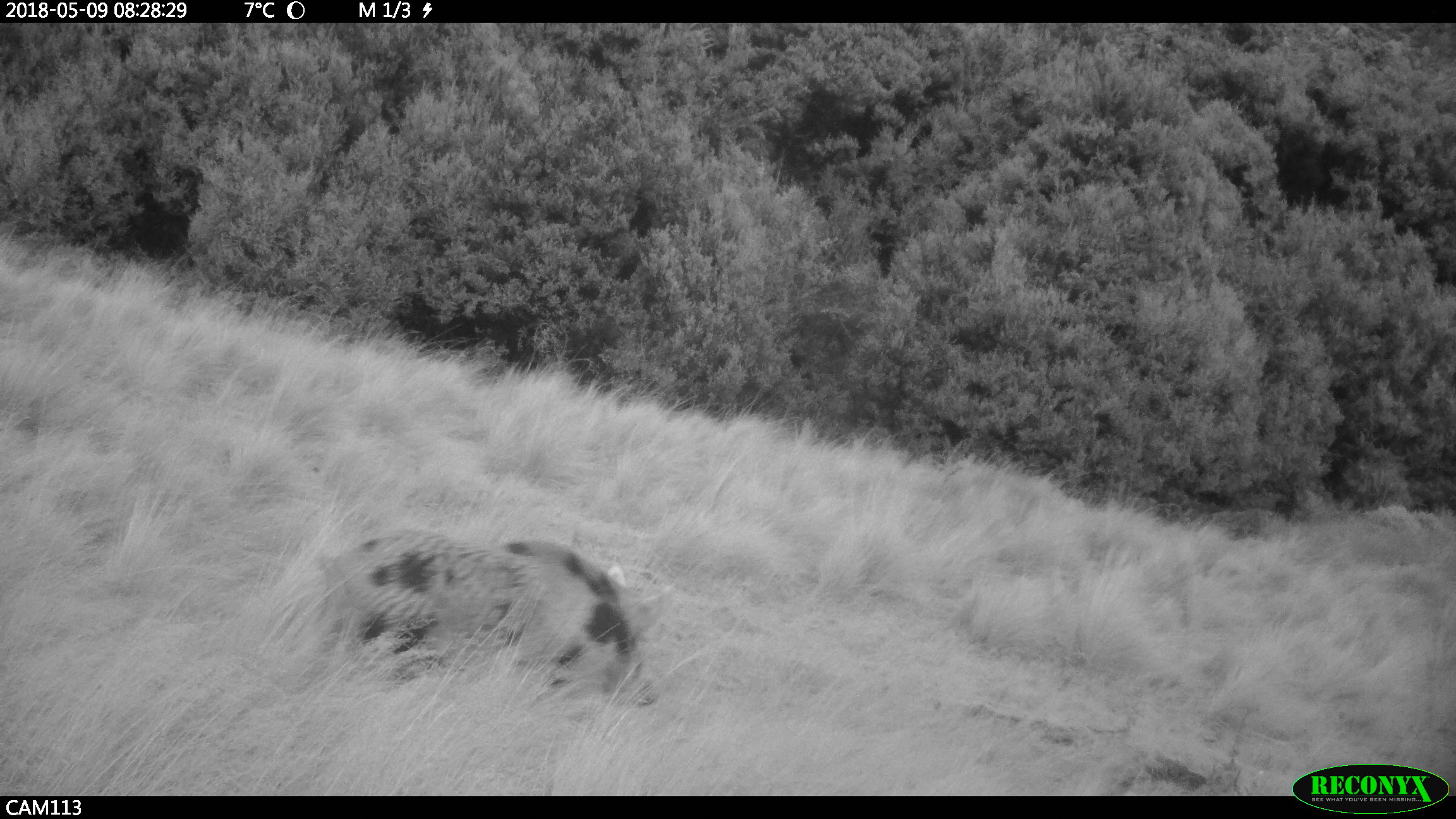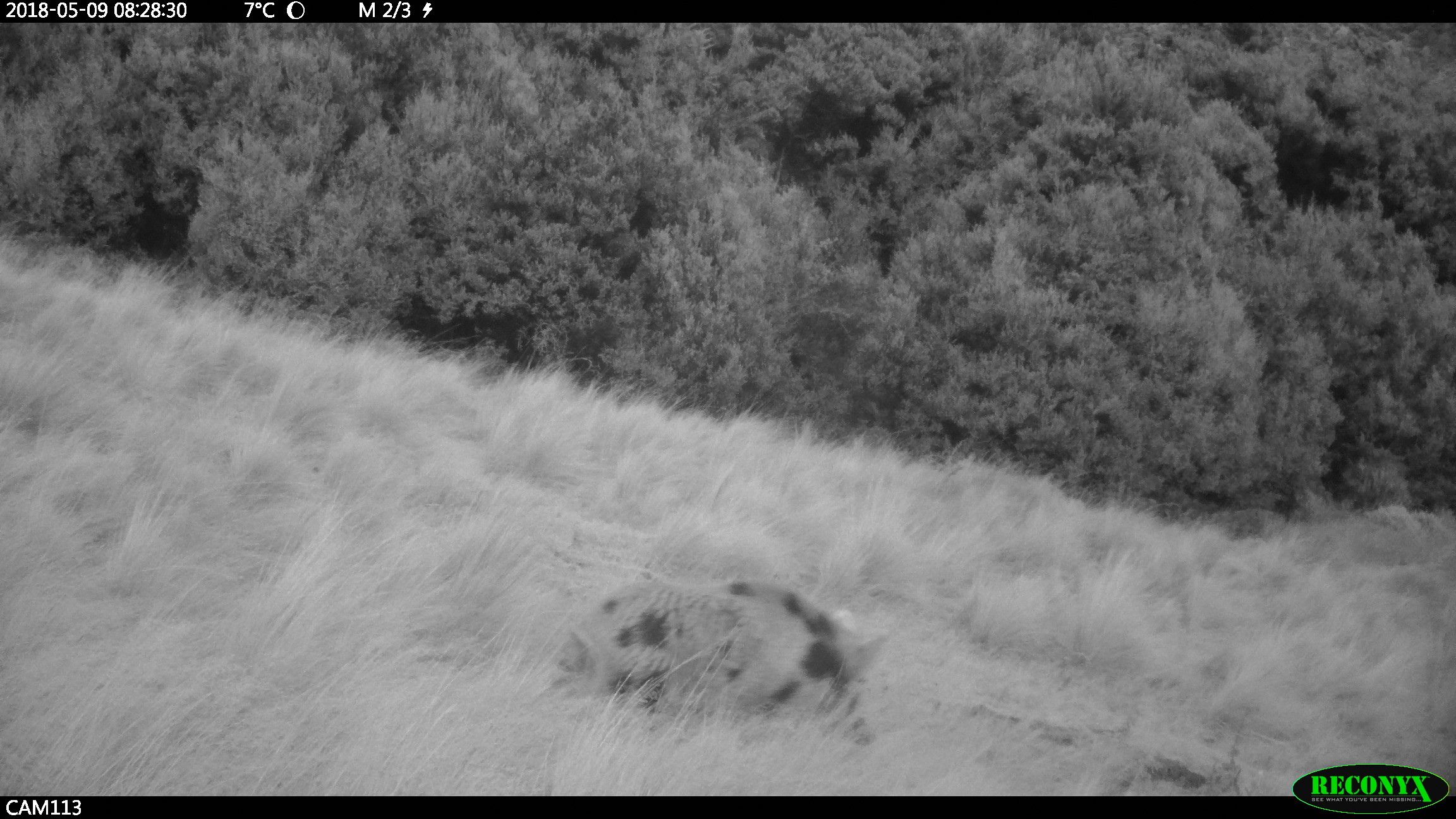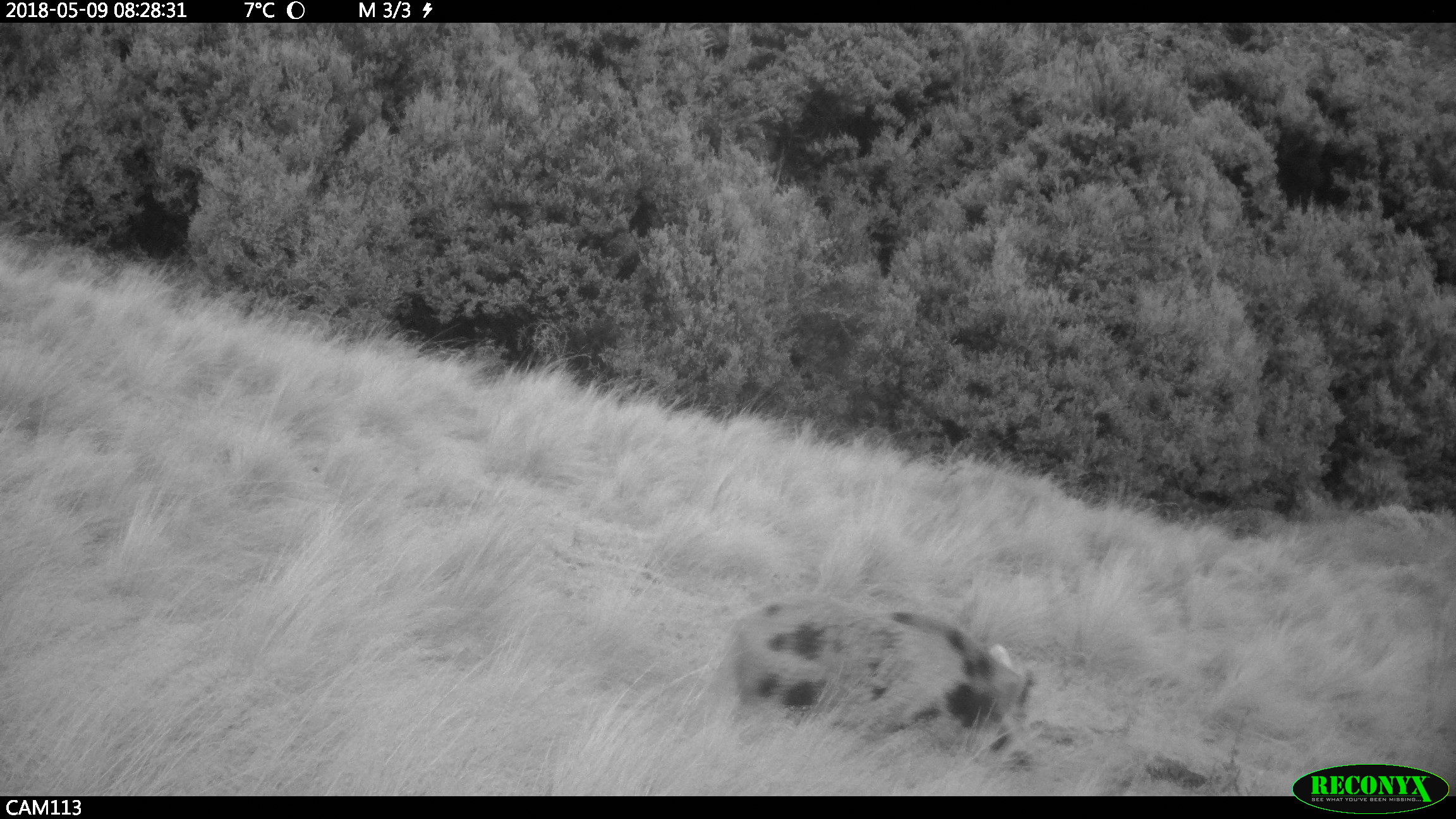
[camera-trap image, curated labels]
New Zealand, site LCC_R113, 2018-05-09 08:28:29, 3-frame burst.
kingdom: Animalia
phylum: Chordata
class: Mammalia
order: Artiodactyla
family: Suidae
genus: Sus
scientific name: Sus scrofa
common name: pig